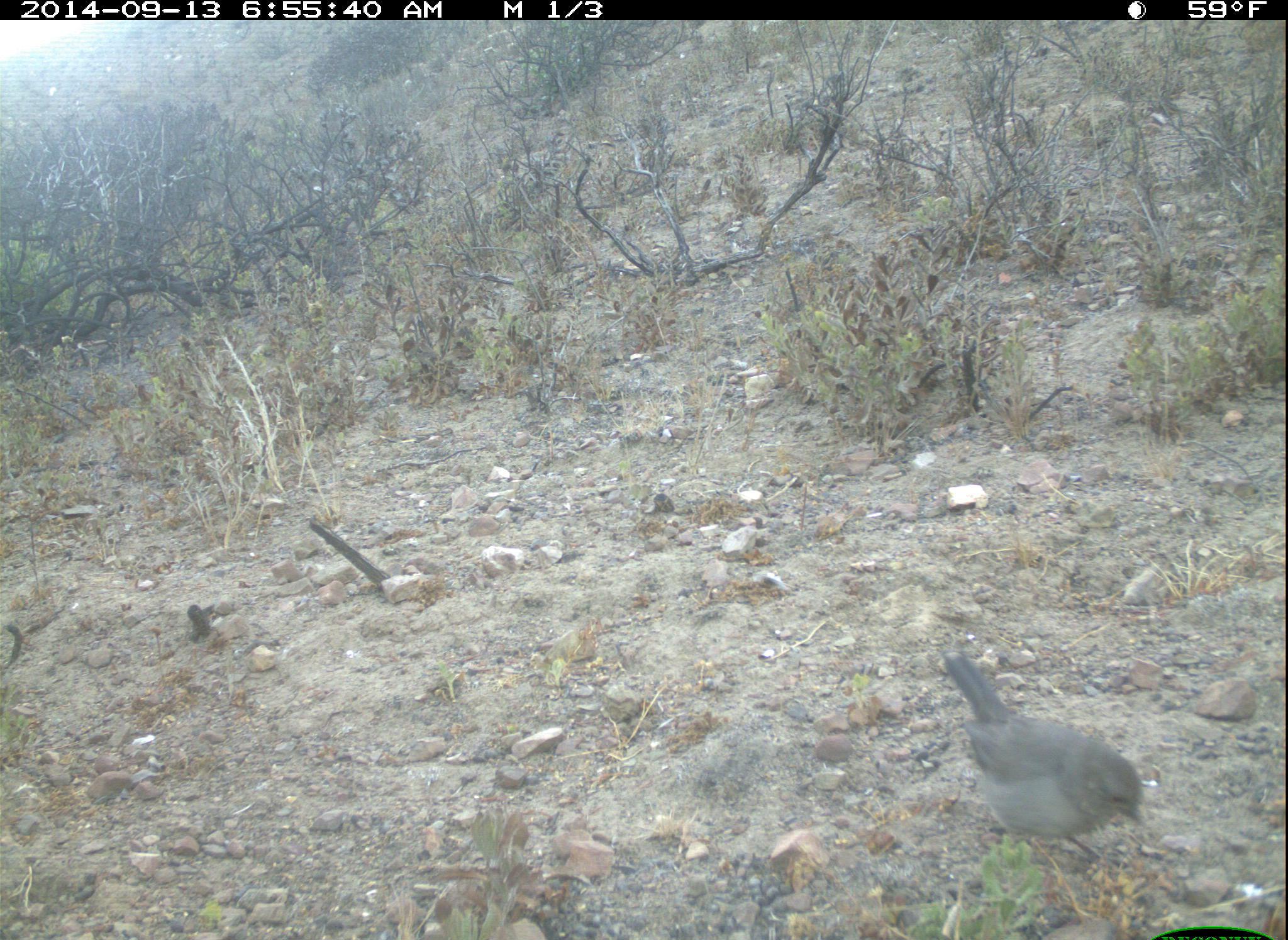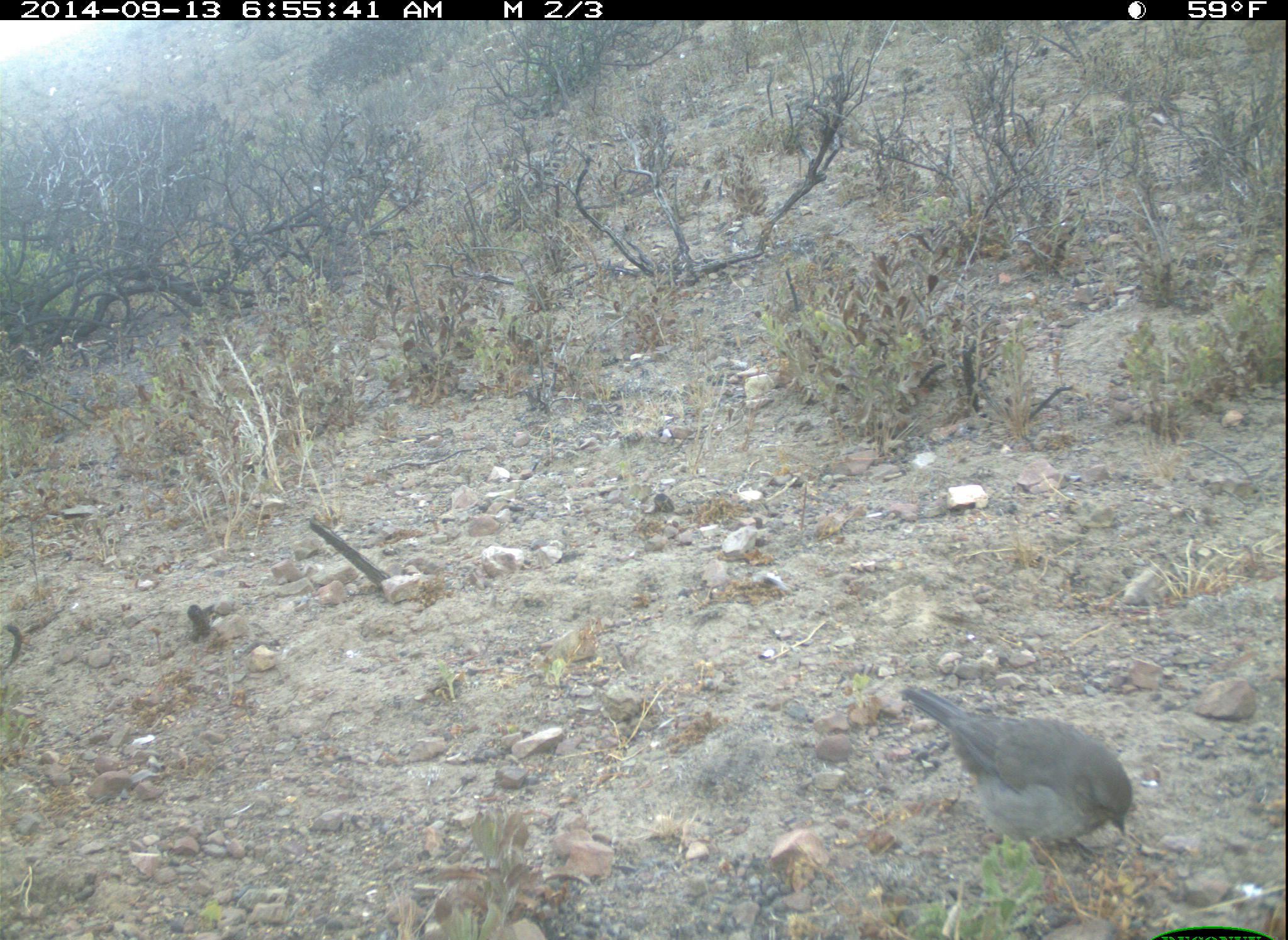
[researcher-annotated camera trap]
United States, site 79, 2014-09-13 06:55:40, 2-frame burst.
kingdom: Animalia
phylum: Chordata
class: Aves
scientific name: Aves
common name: bird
Bird (Aves).